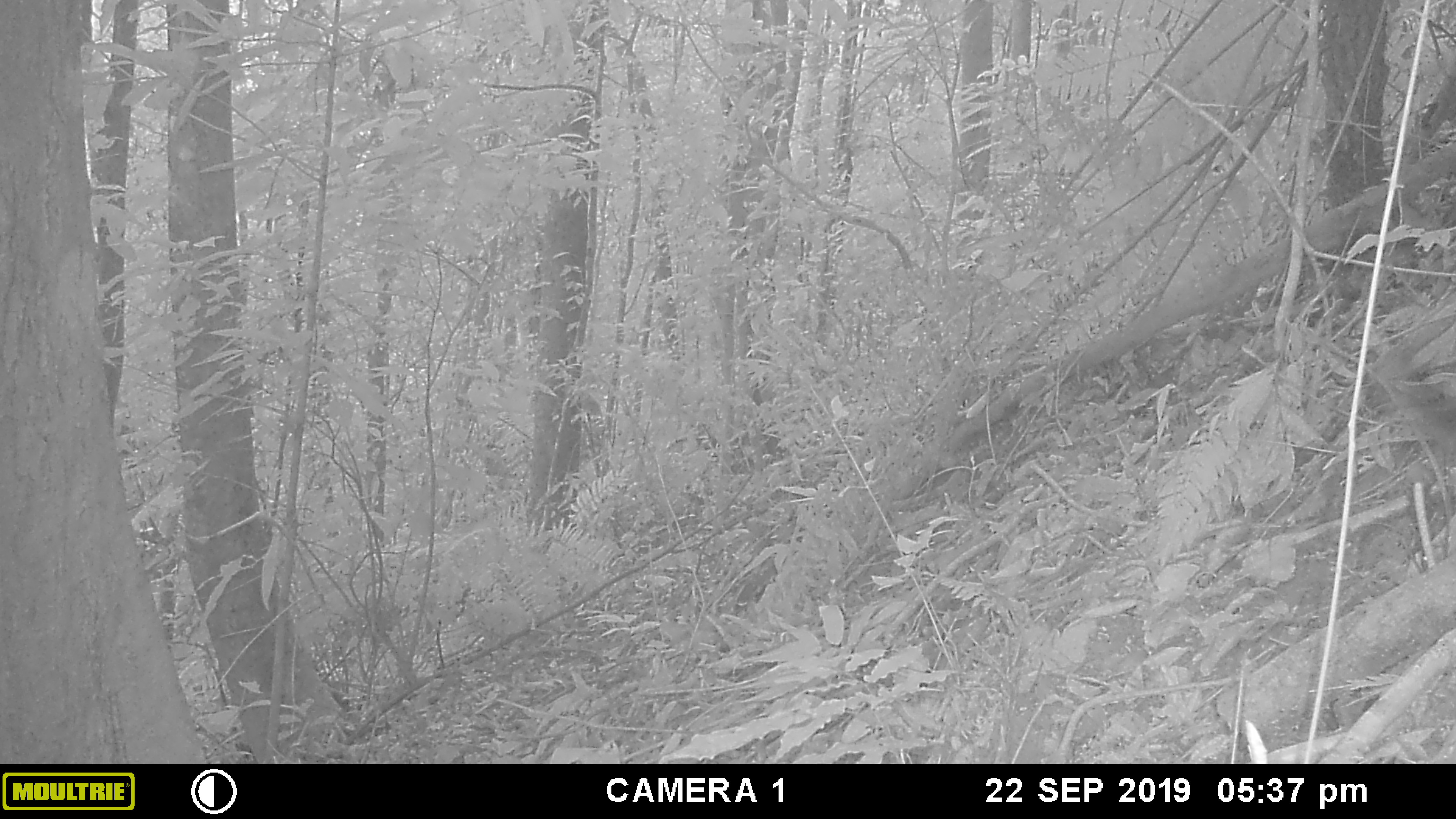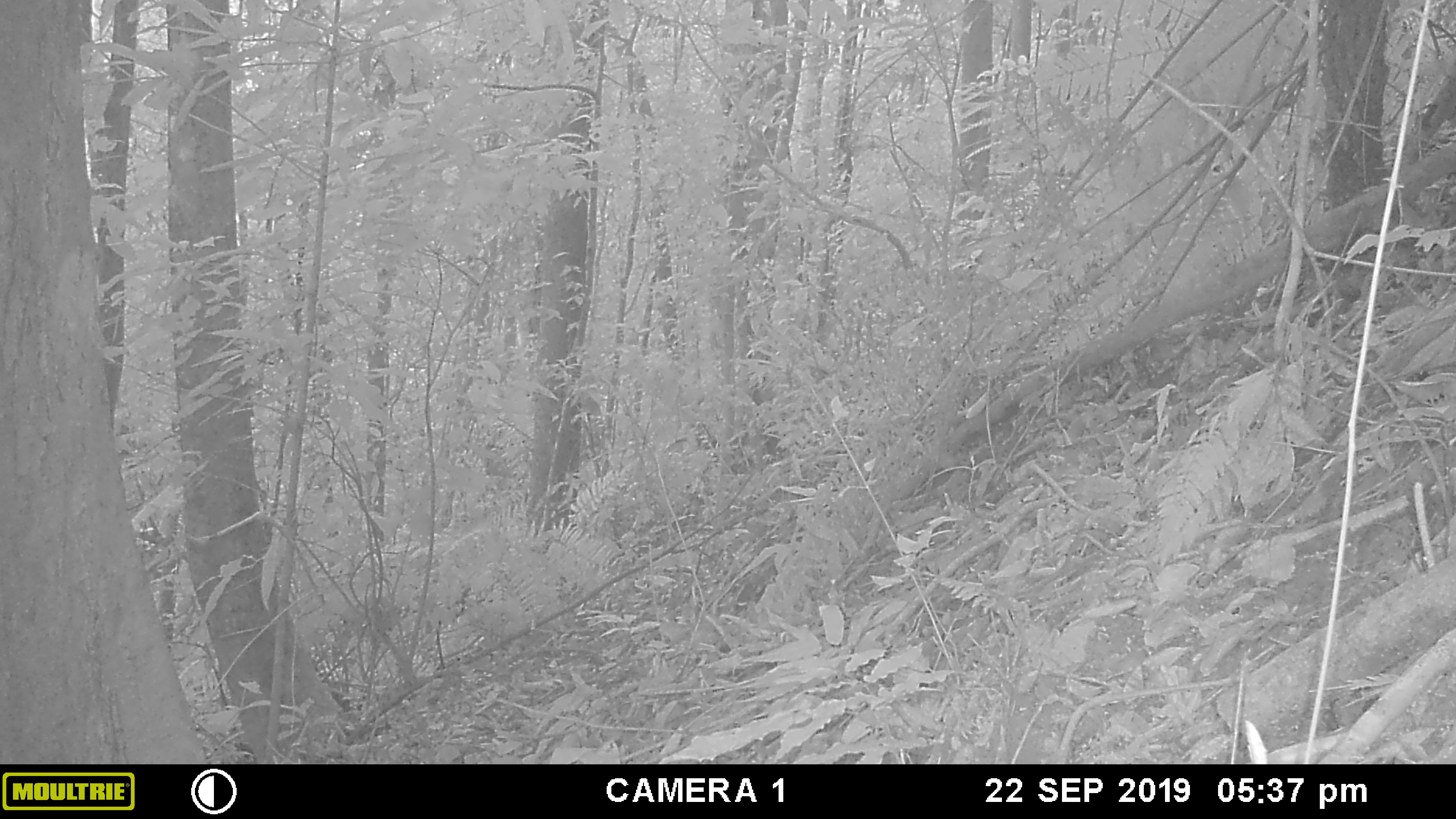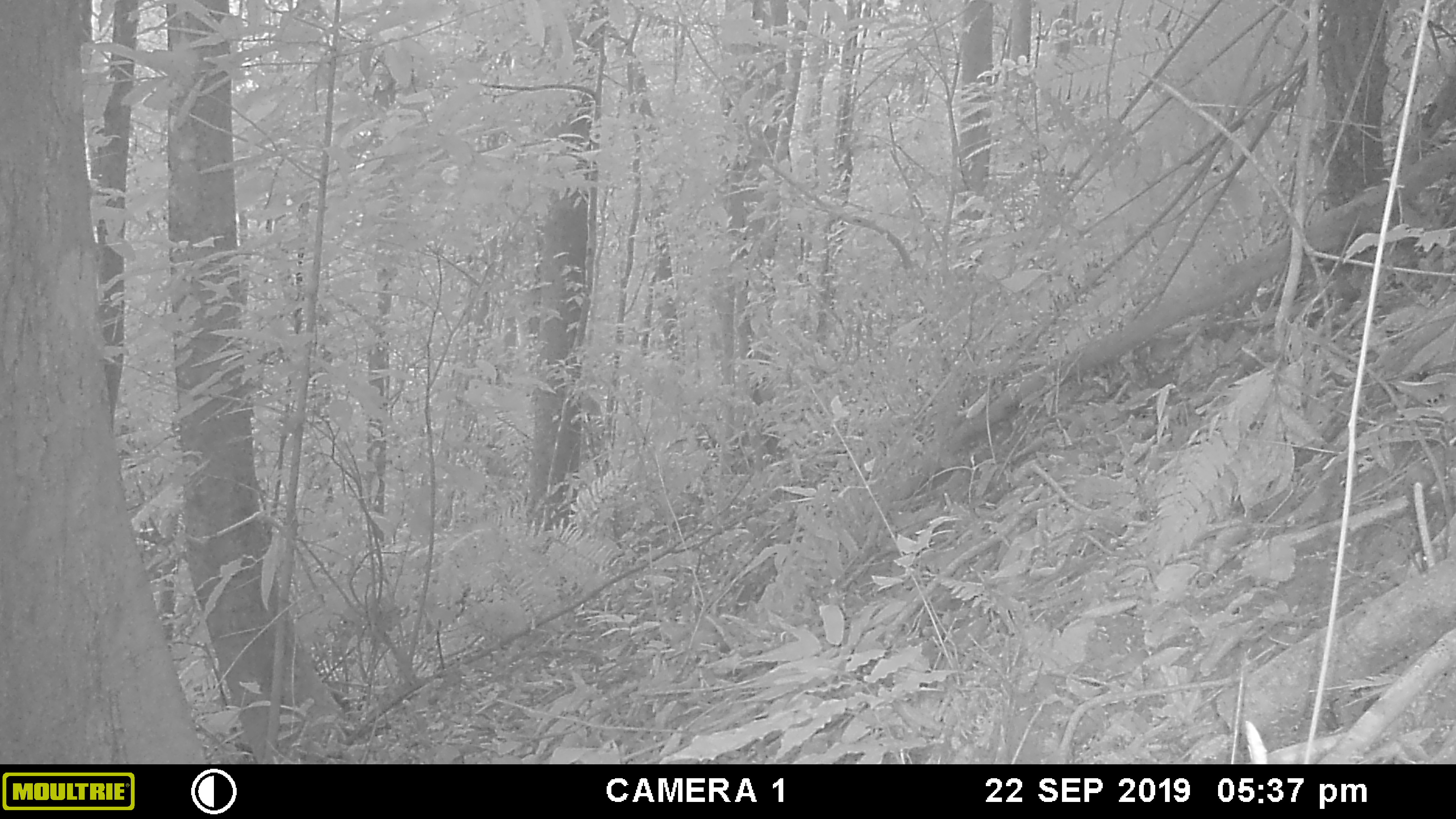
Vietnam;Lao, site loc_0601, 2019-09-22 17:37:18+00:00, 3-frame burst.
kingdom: Animalia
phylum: Chordata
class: Mammalia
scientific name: Mammalia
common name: mammal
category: unidentified small mammal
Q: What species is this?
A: Unidentified small mammal (mammal) (Mammalia).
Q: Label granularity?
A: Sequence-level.